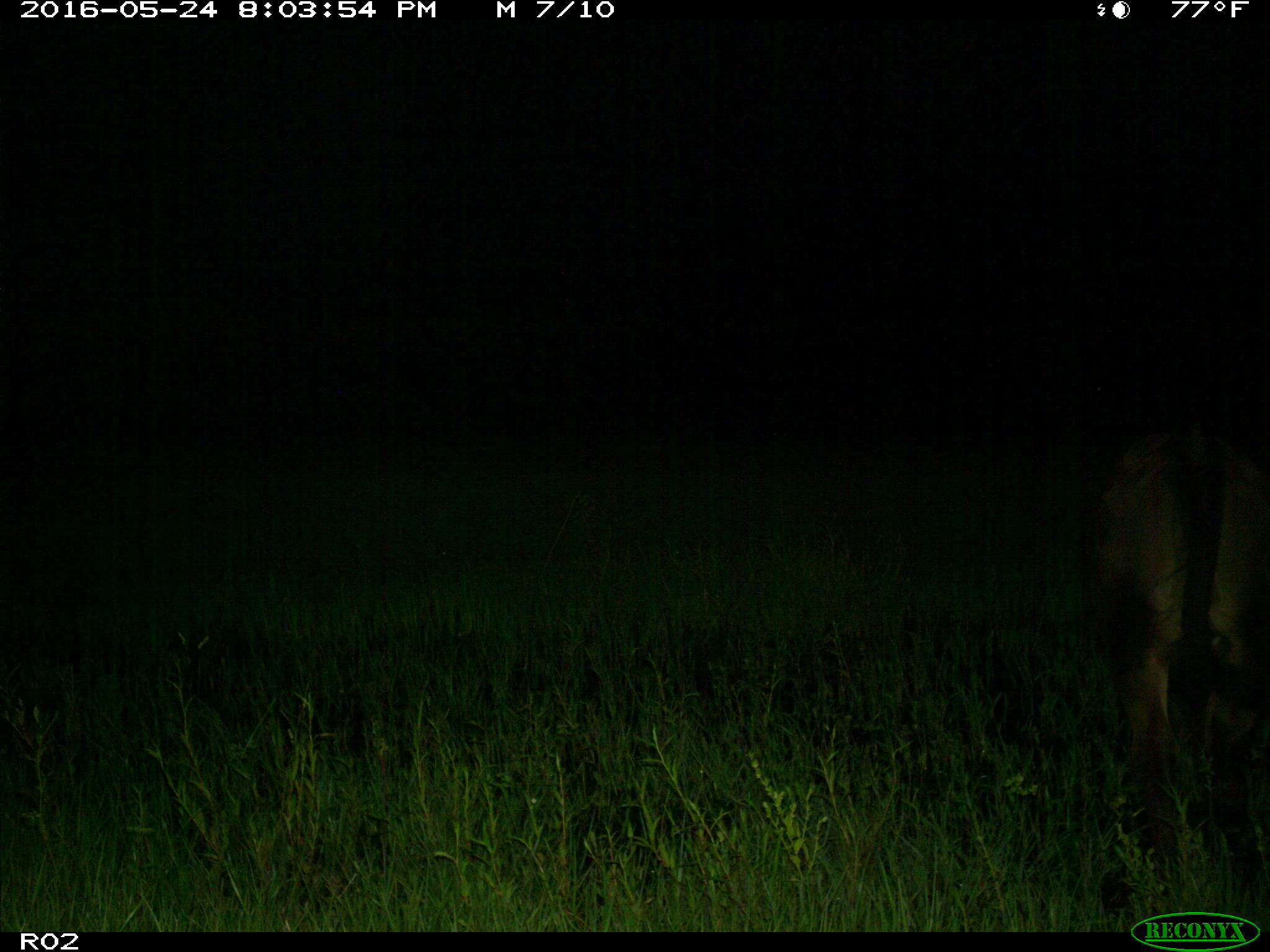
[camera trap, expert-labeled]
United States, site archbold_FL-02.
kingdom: Animalia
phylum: Chordata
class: Mammalia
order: Artiodactyla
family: Bovidae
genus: Bos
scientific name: Bos taurus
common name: domestic cow